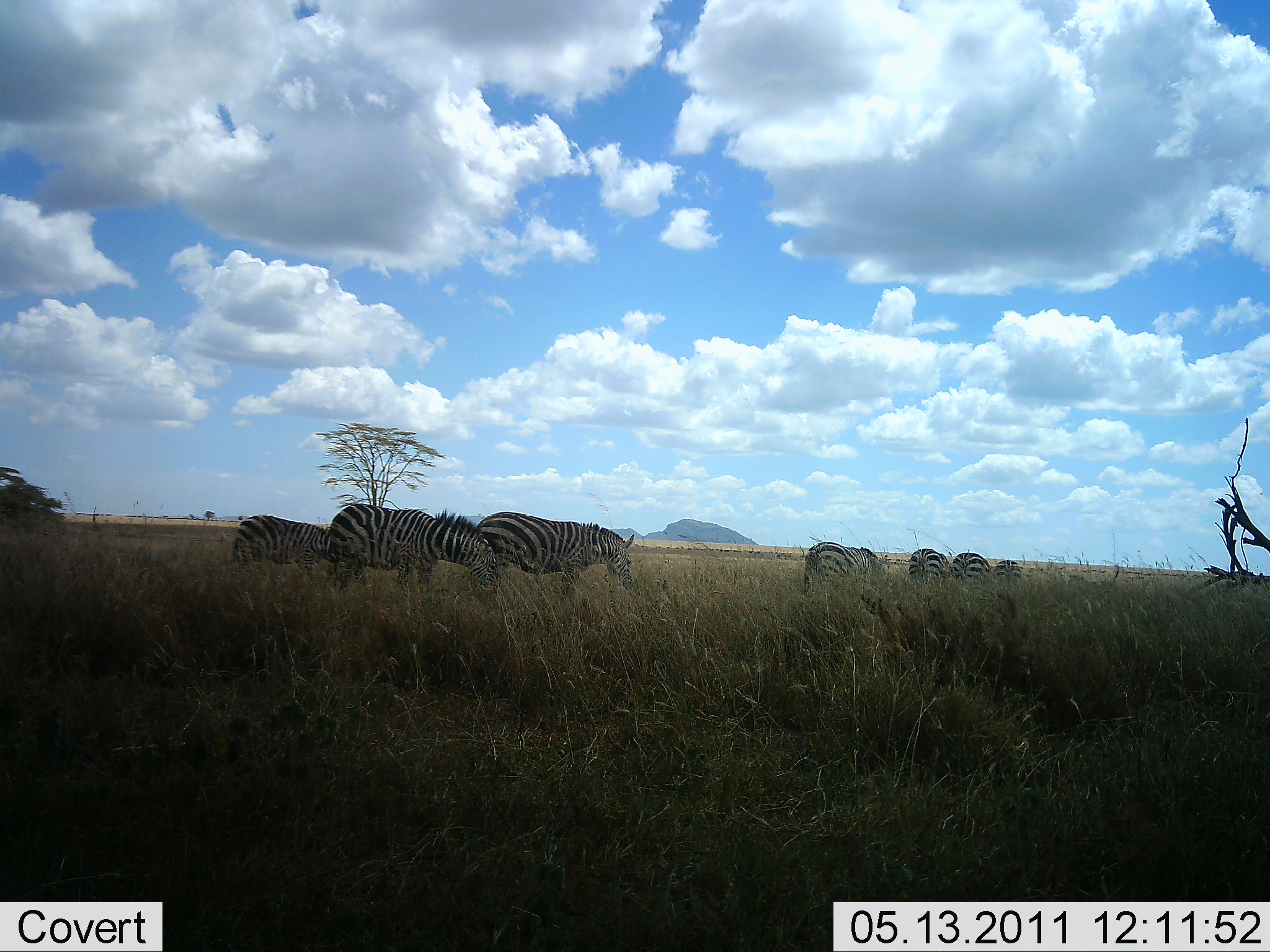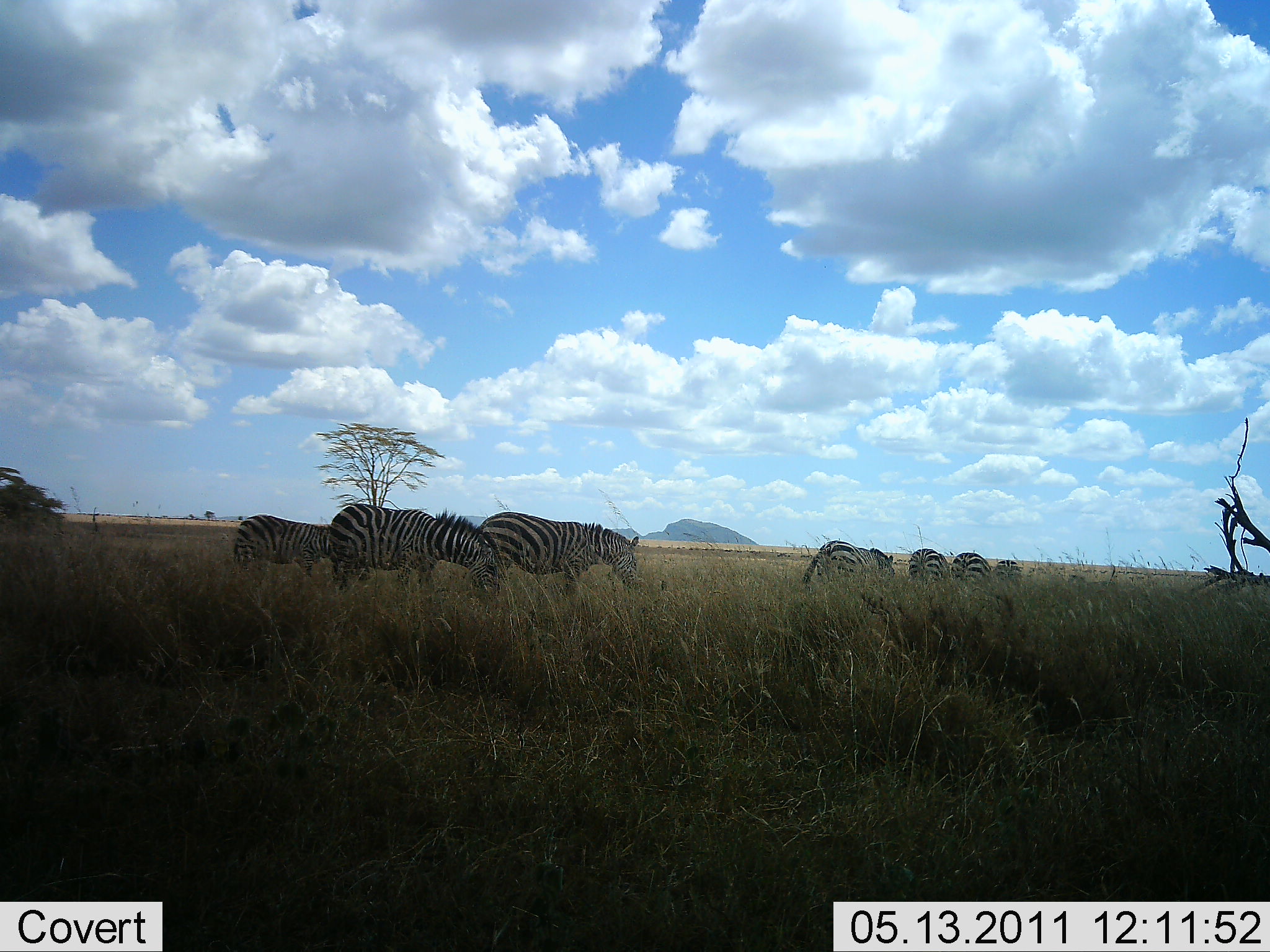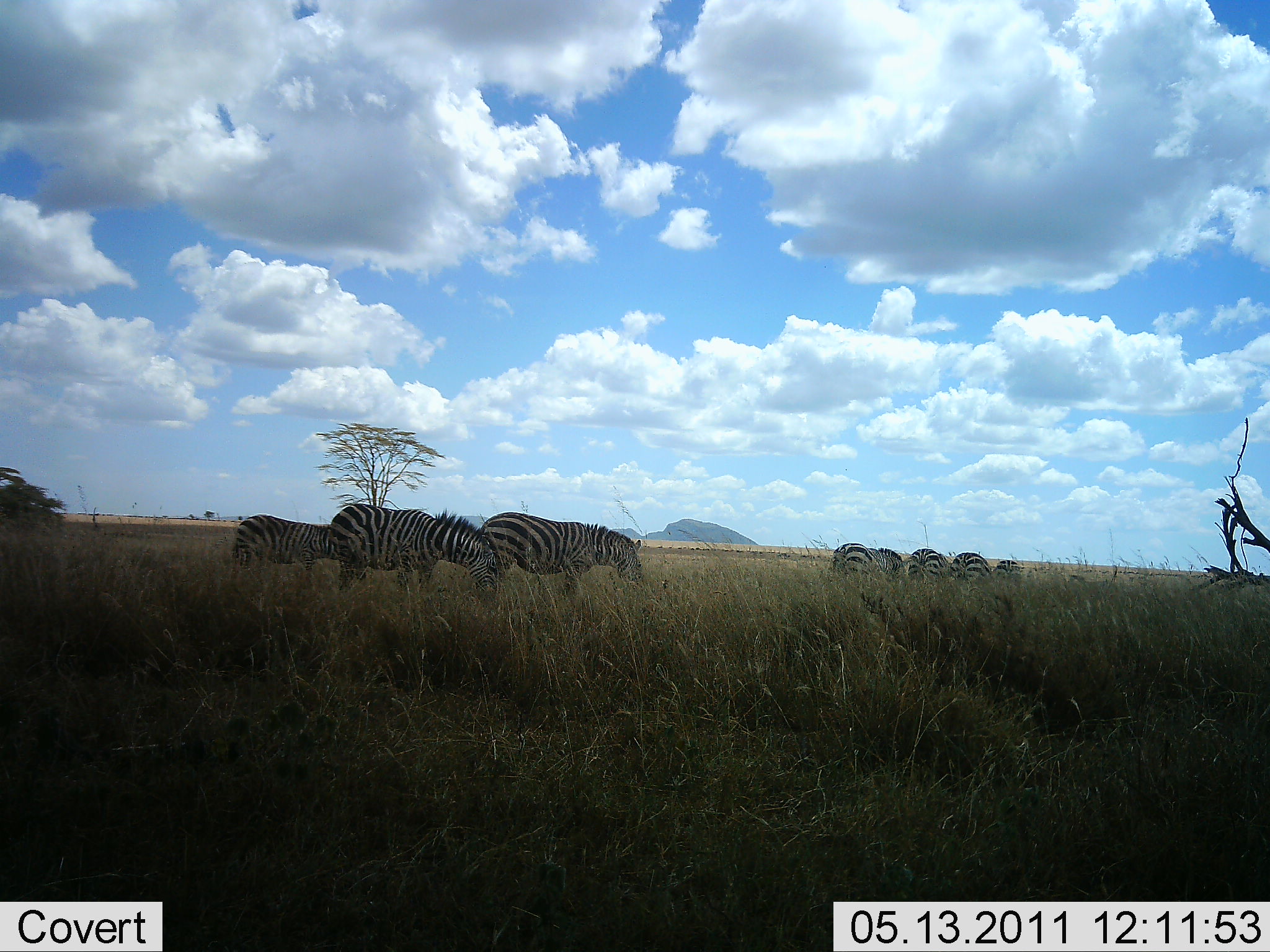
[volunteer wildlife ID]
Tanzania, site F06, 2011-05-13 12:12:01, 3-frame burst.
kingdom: Animalia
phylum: Chordata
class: Mammalia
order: Perissodactyla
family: Equidae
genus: Equus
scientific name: Equus quagga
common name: plains zebra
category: zebra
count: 7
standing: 31%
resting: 8%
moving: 23%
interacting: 0%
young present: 15%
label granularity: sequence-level